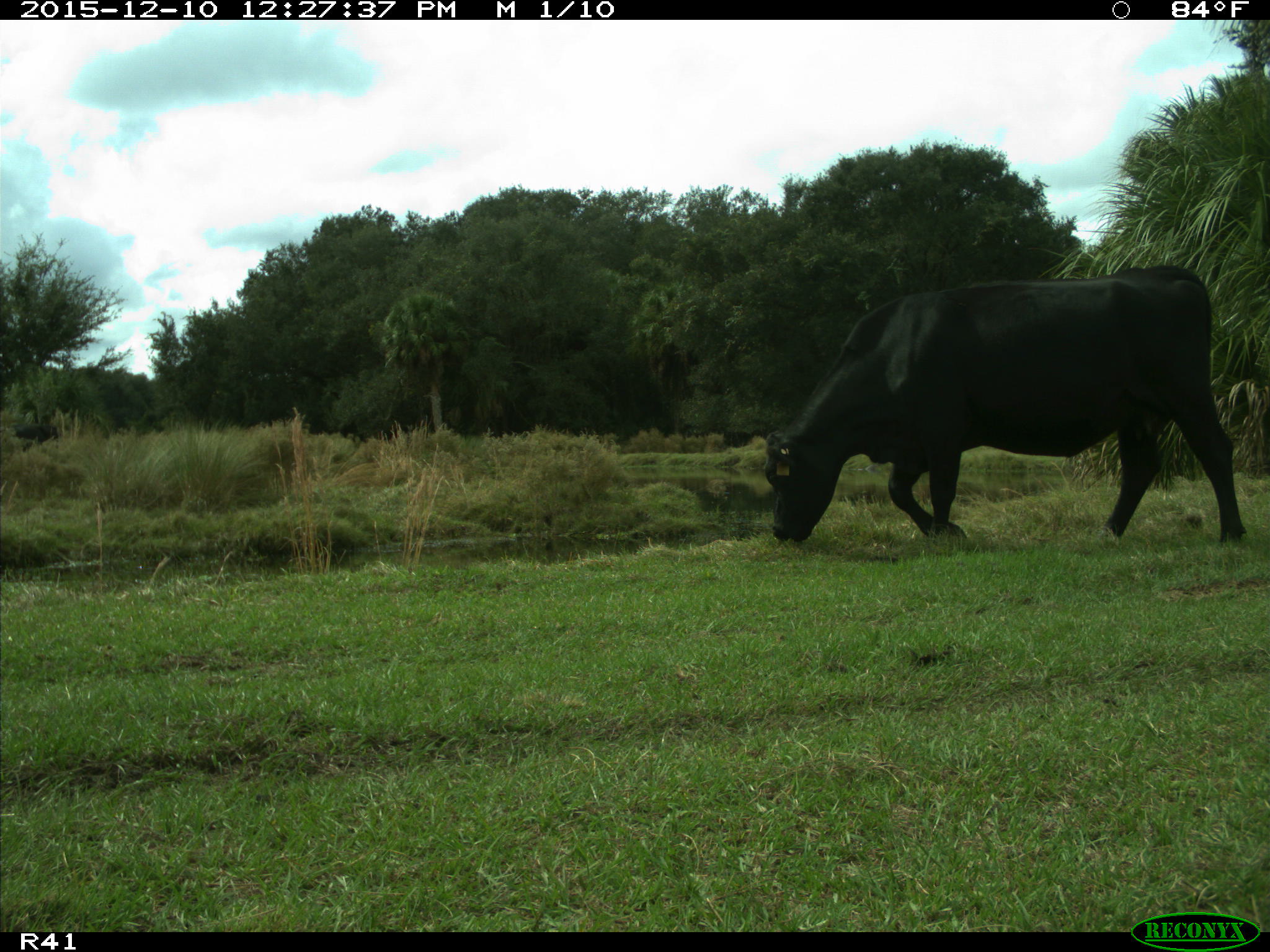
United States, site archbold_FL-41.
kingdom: Animalia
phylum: Chordata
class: Mammalia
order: Artiodactyla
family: Bovidae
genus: Bos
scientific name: Bos taurus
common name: domestic cow